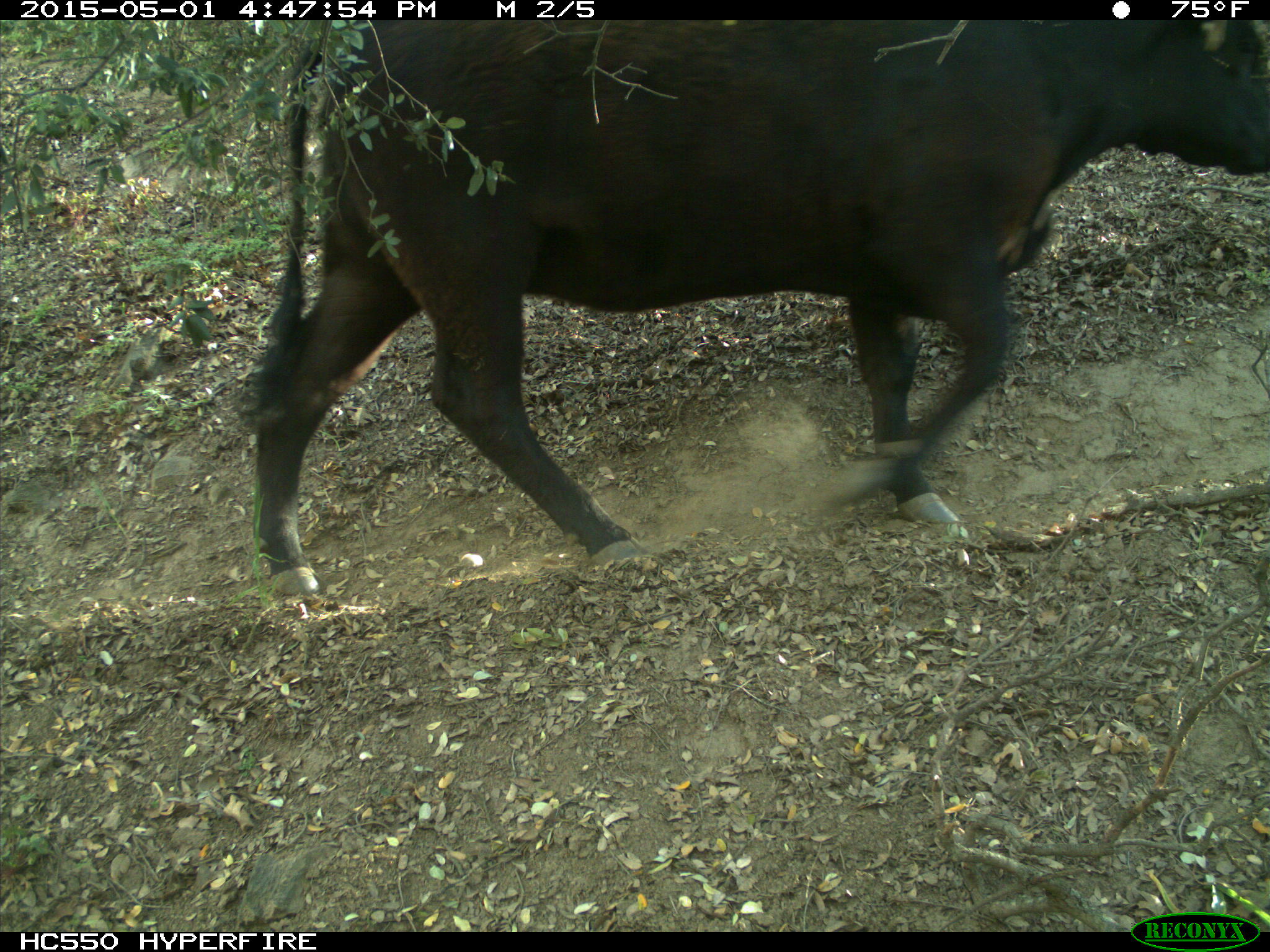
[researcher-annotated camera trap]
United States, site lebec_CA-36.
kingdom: Animalia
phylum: Chordata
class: Mammalia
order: Artiodactyla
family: Bovidae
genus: Bos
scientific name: Bos taurus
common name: domestic cow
Bos taurus (domestic cow).